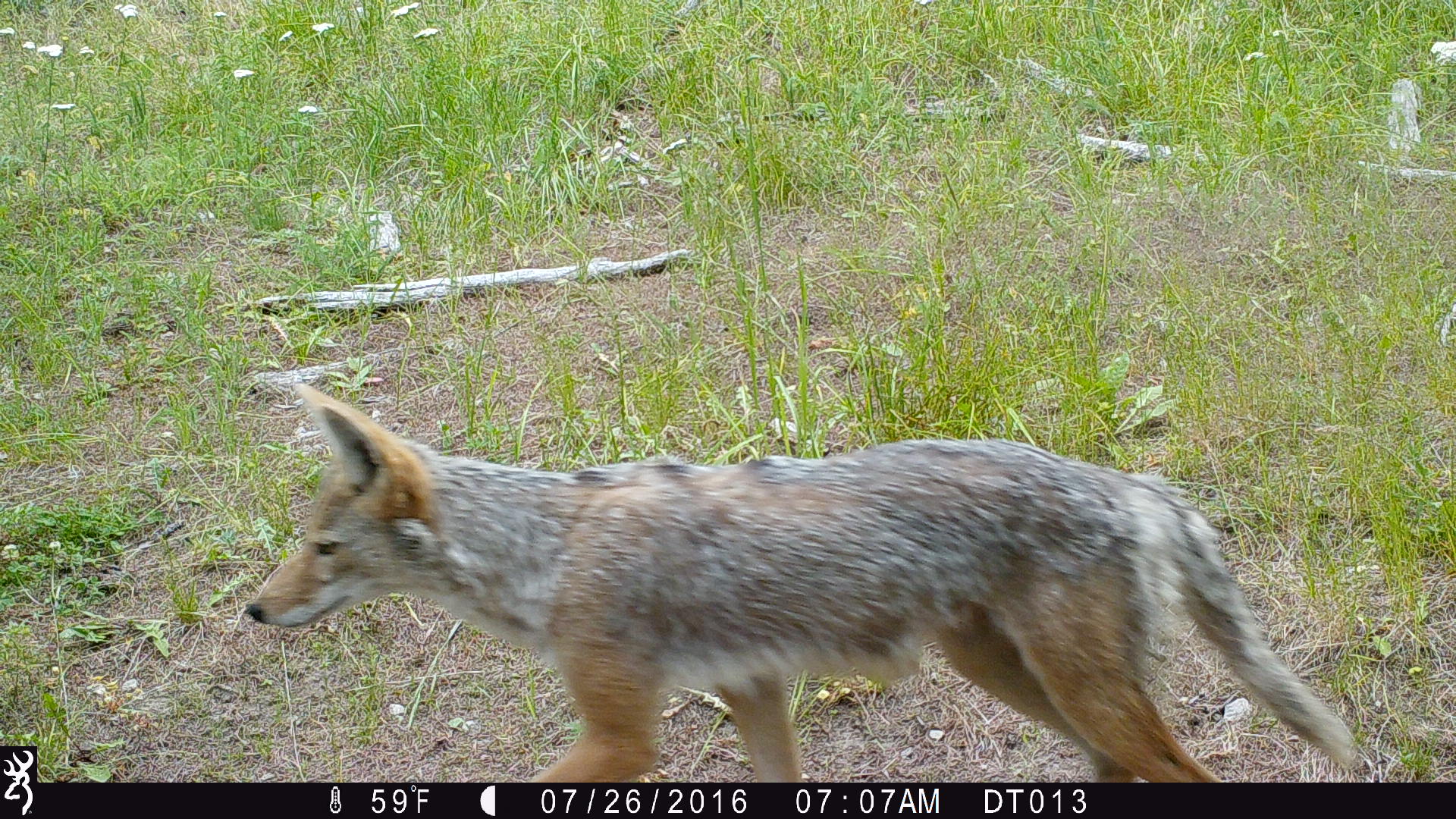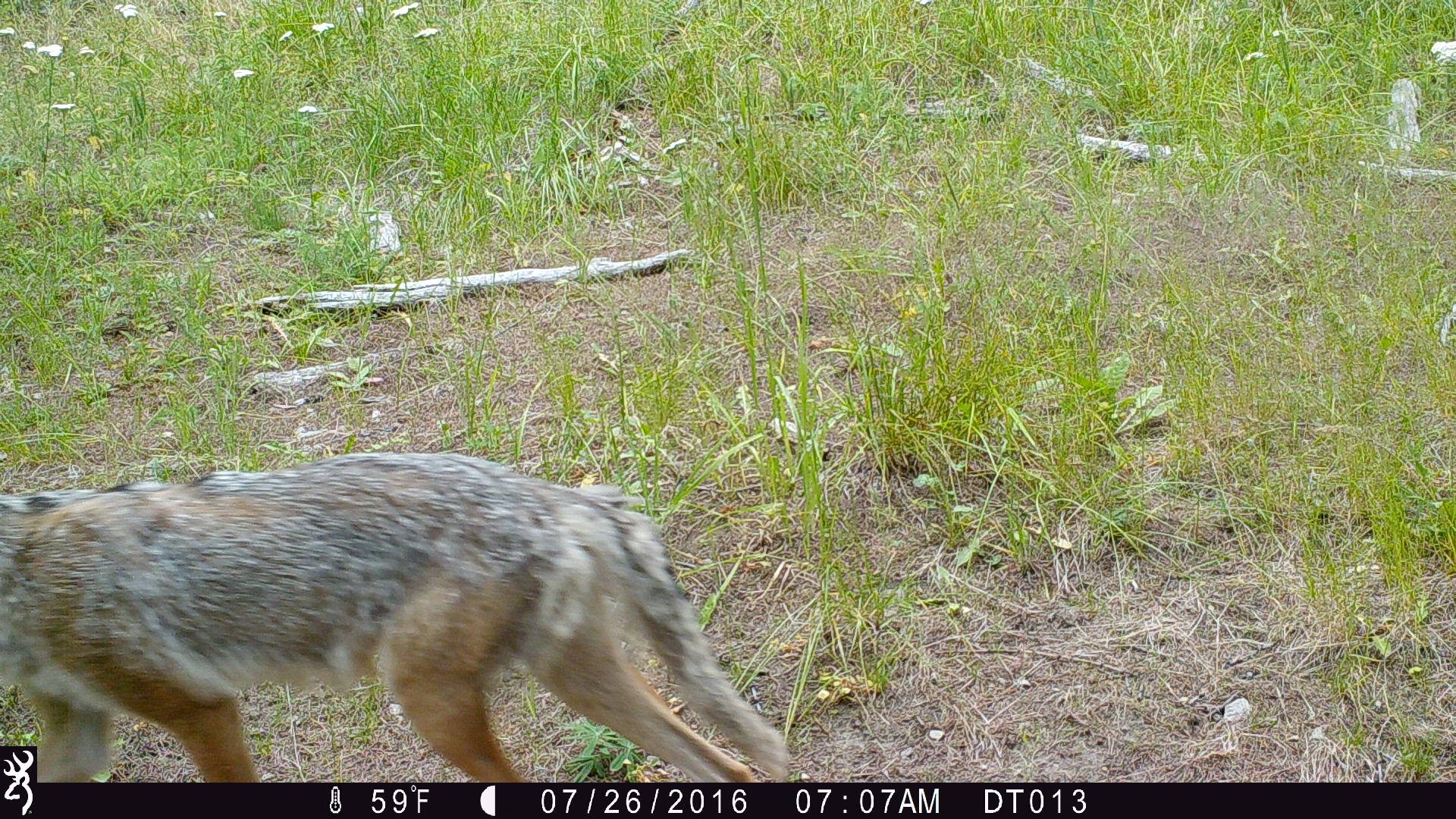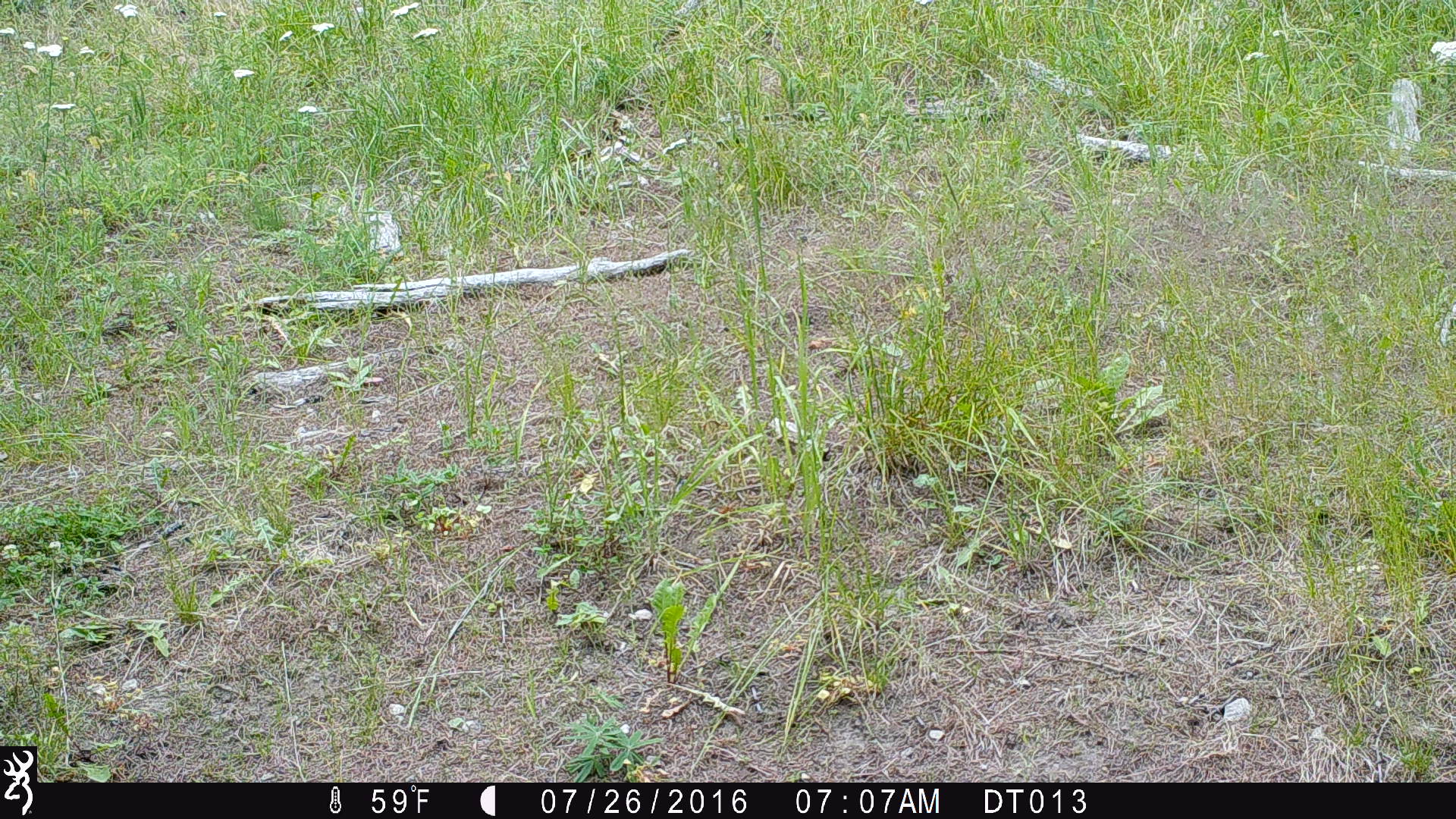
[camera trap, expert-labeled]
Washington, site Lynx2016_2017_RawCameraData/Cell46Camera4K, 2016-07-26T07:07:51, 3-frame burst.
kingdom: Animalia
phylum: Chordata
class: Mammalia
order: Carnivora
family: Canidae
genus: Canis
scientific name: Canis latrans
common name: coyote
Canis latrans (coyote). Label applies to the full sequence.